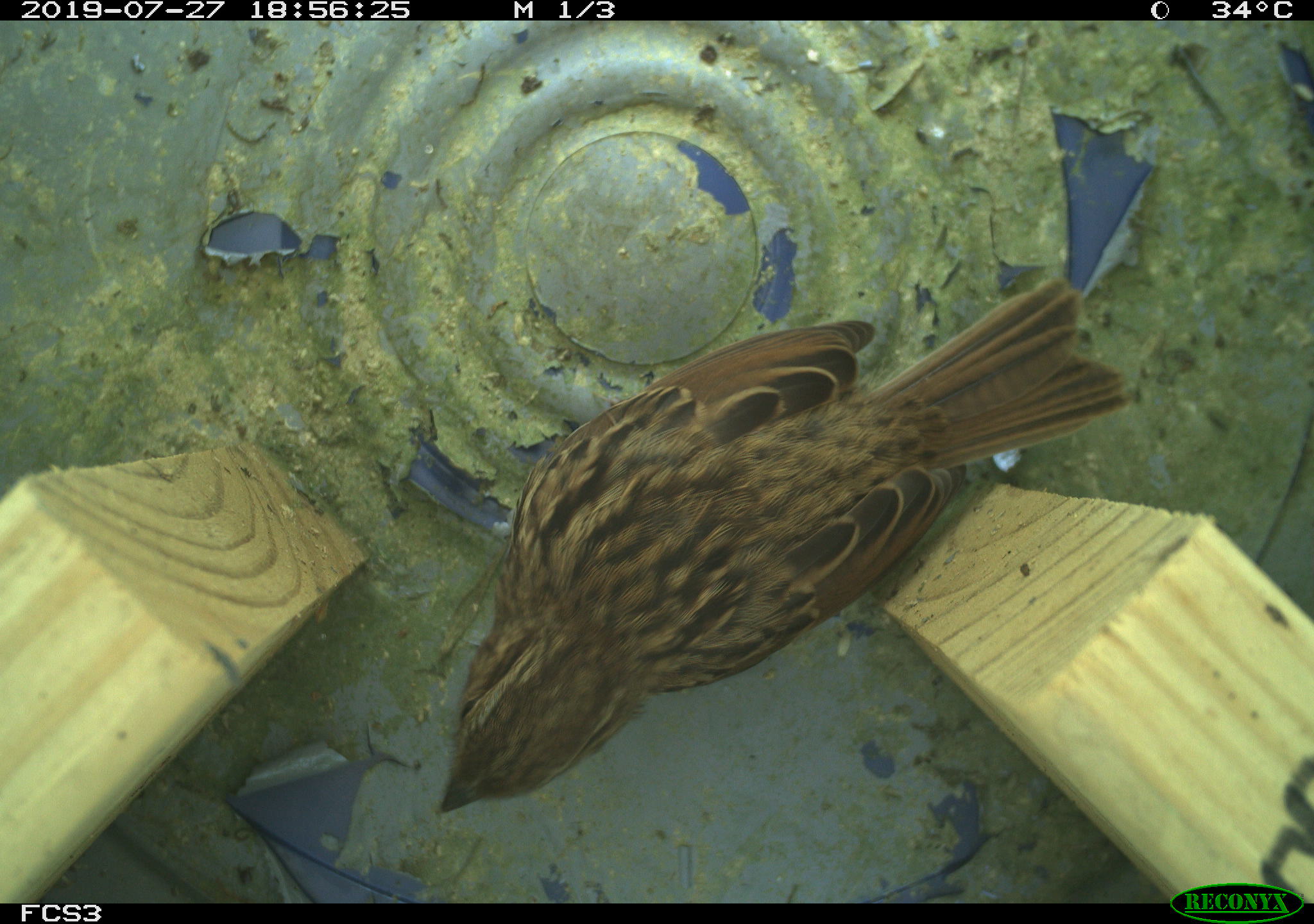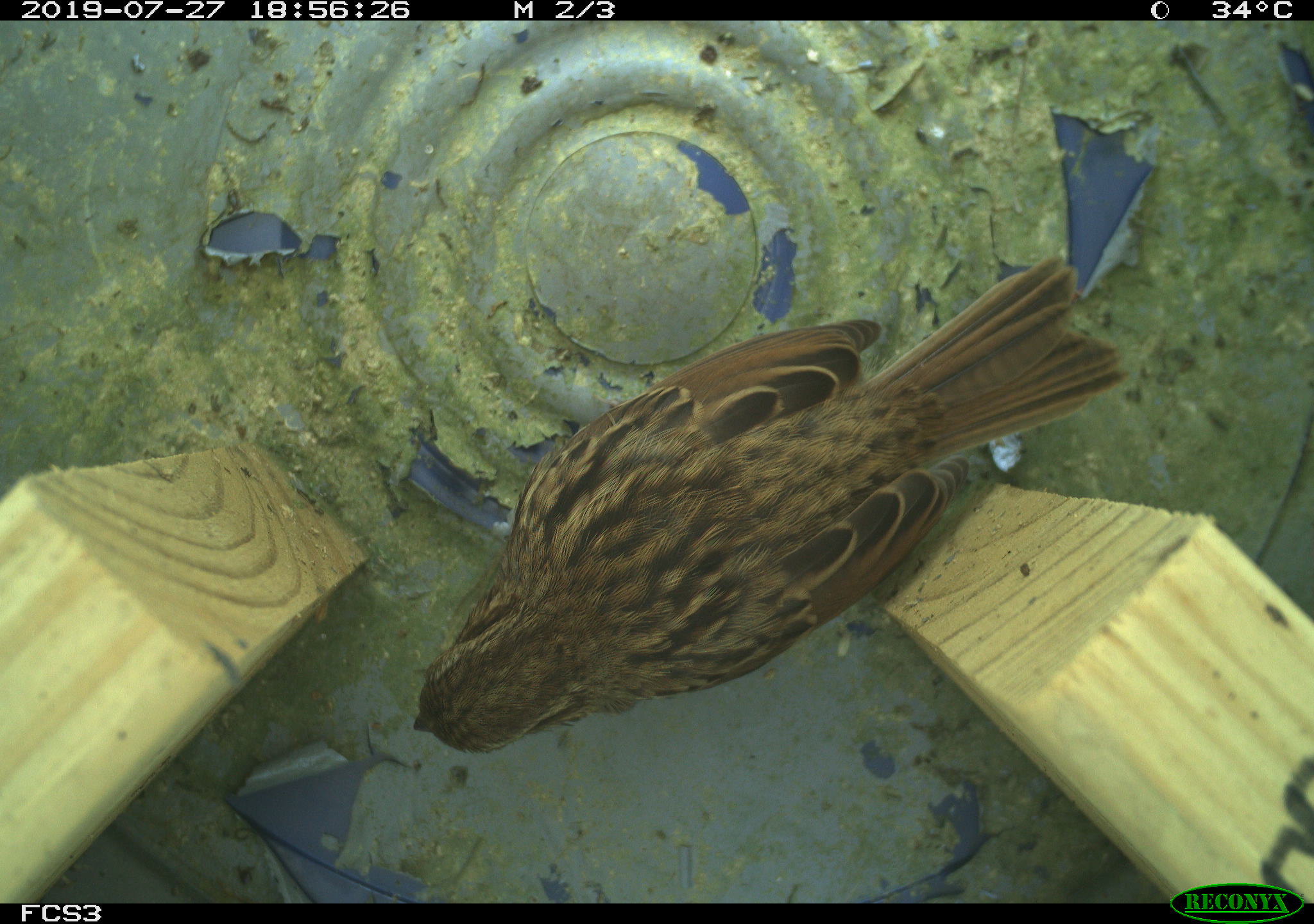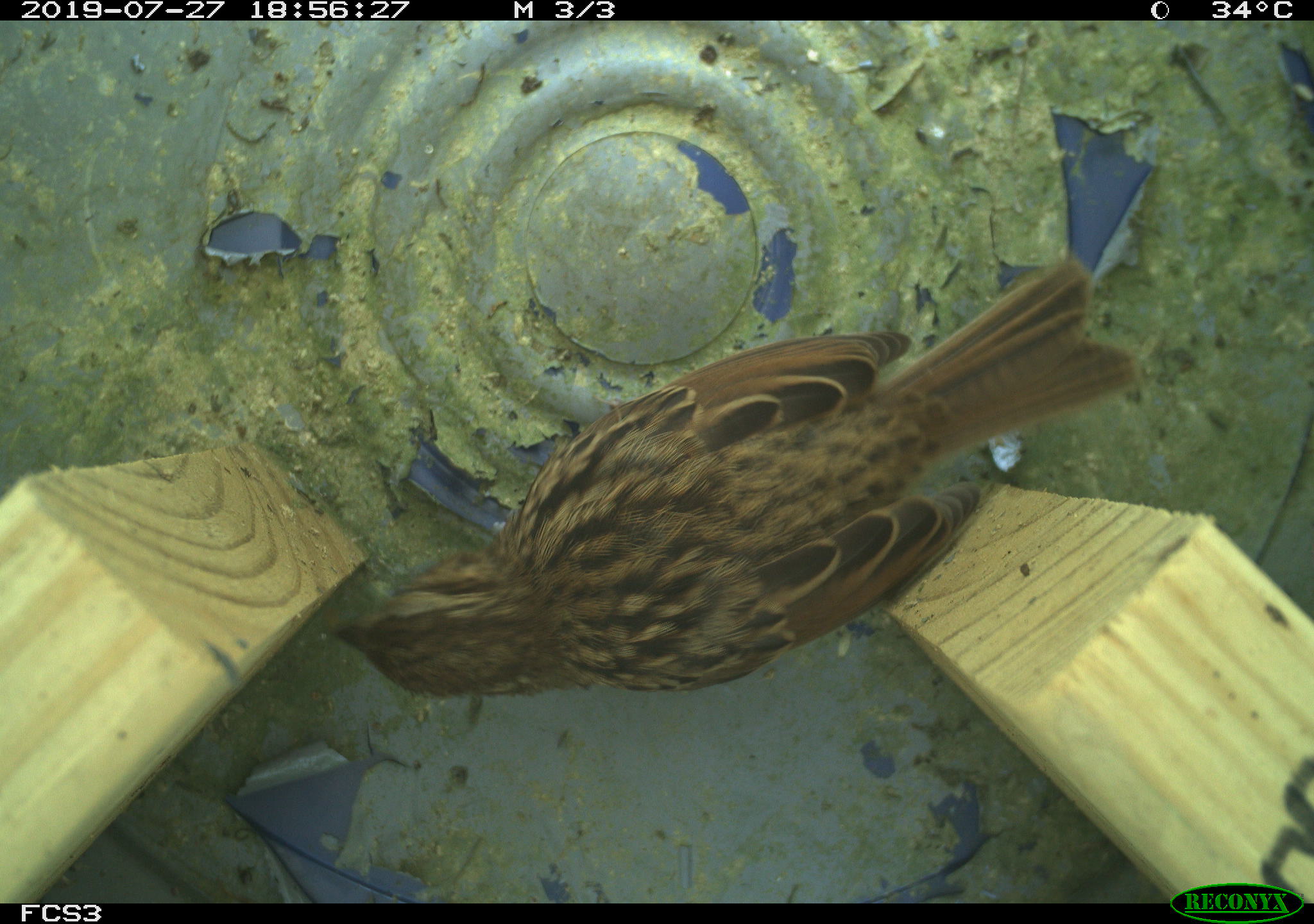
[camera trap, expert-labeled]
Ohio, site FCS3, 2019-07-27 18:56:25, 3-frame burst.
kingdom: Animalia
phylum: Chordata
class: Aves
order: Passeriformes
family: Passerellidae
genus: Melospiza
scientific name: Melospiza melodia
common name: song sparrow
Song sparrow (Melospiza melodia).